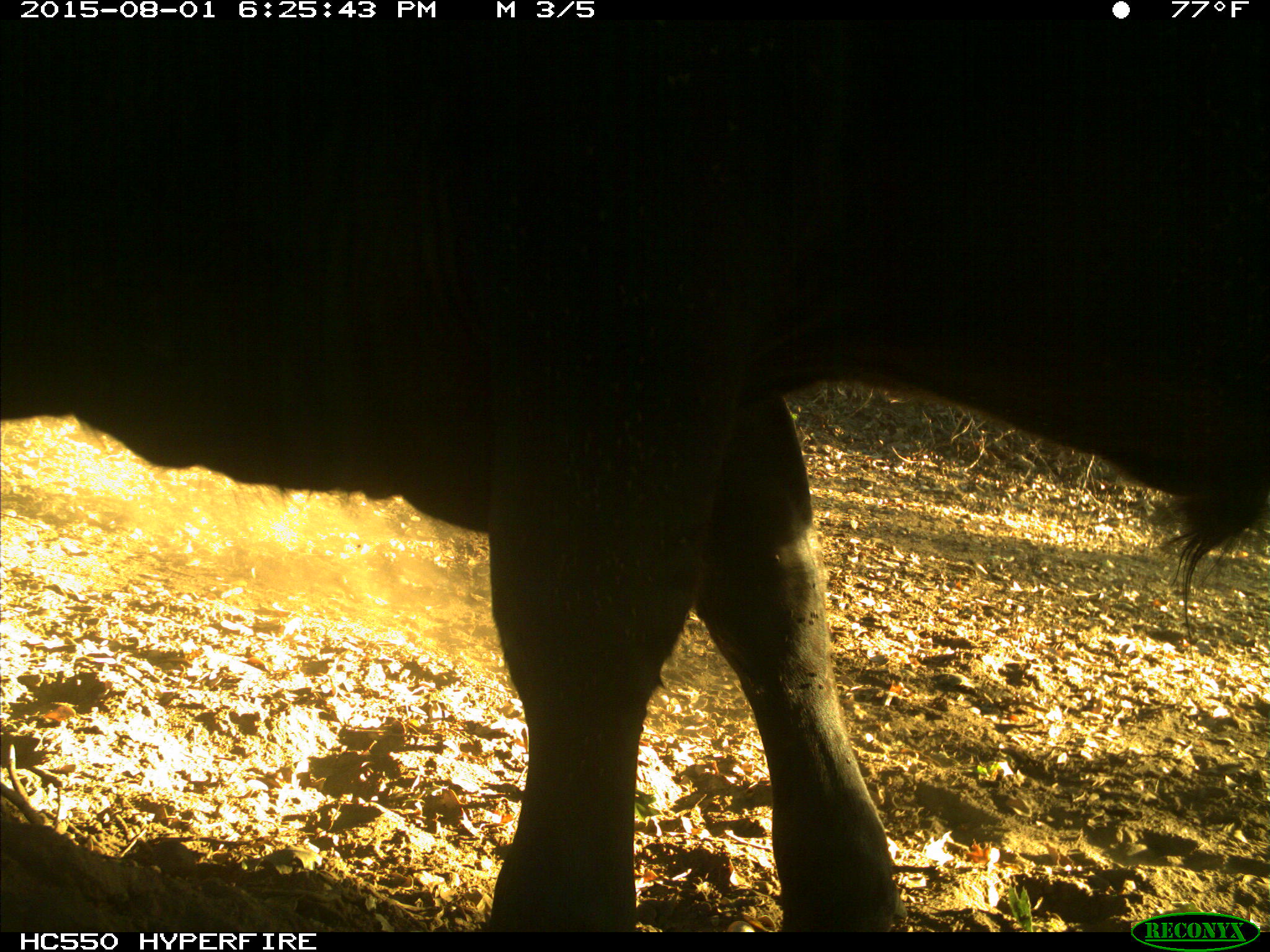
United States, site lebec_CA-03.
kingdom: Animalia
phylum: Chordata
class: Mammalia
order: Artiodactyla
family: Bovidae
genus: Bos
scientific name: Bos taurus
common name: domestic cow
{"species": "Bos taurus (domestic cow)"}